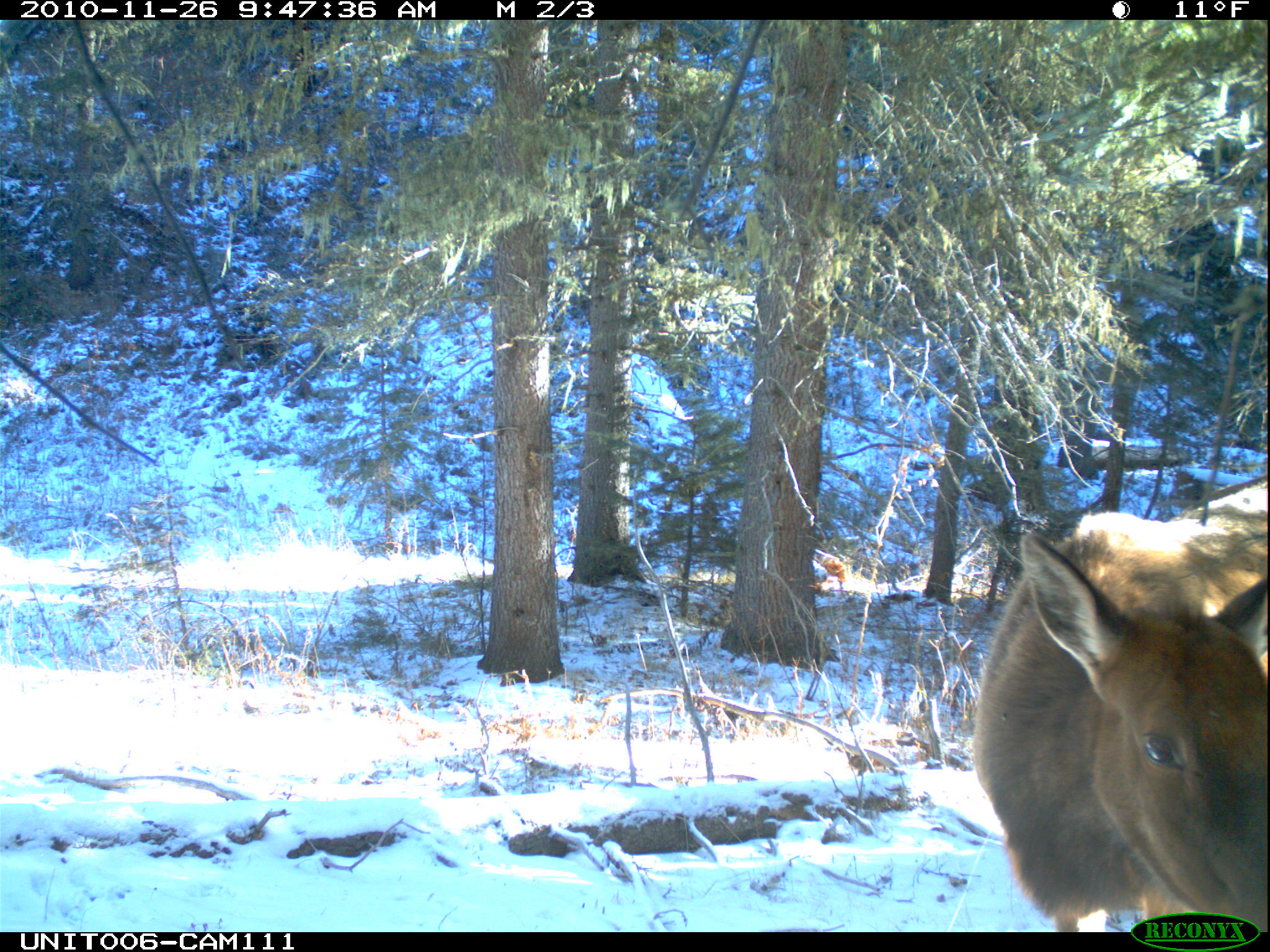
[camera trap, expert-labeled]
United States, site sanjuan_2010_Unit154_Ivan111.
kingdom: Animalia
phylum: Chordata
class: Mammalia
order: Artiodactyla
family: Cervidae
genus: Cervus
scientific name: Cervus elaphus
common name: red deer